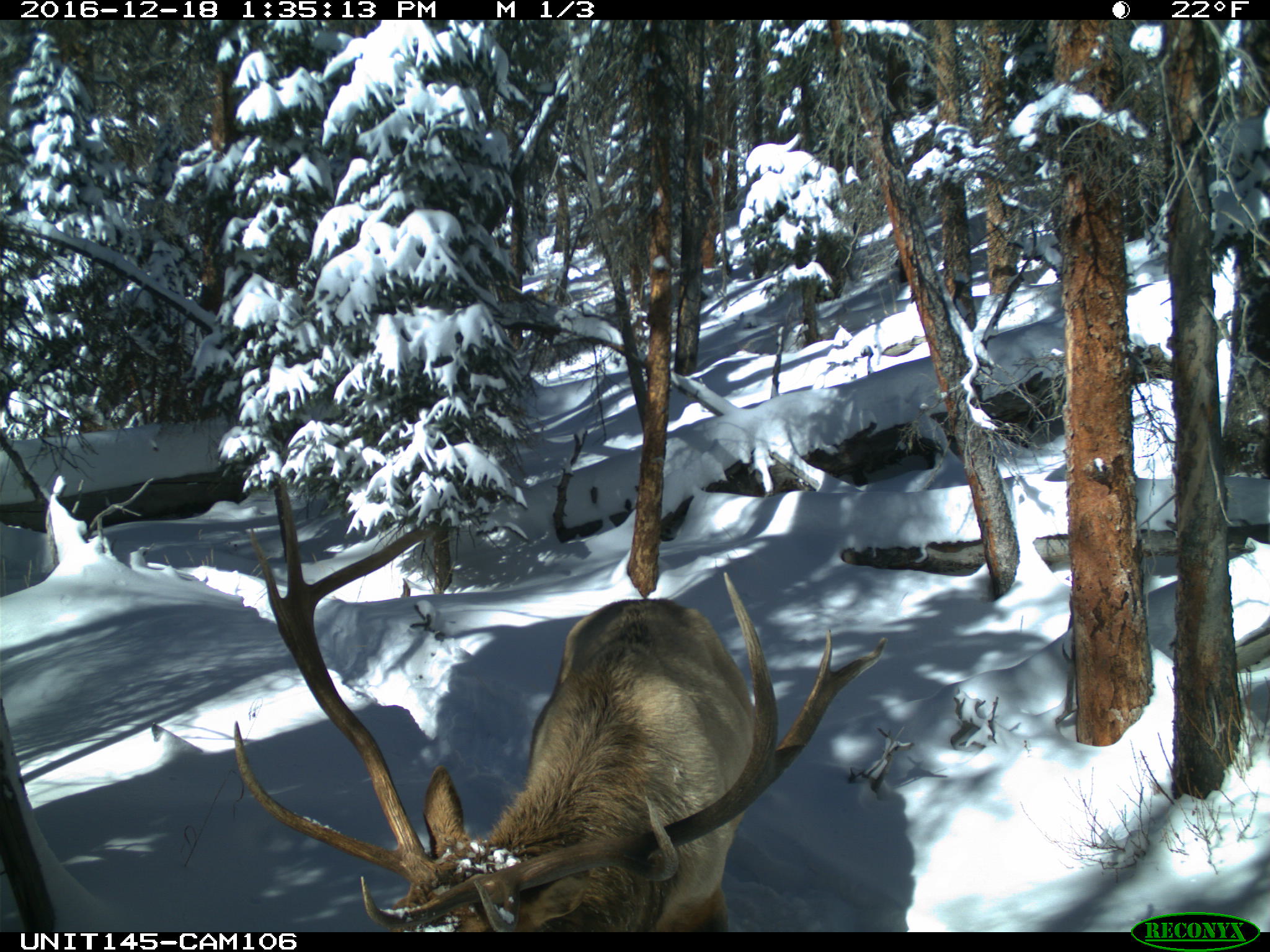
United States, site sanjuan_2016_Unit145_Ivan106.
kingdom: Animalia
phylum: Chordata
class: Mammalia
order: Artiodactyla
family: Cervidae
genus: Cervus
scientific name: Cervus elaphus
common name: red deer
Cervus elaphus (red deer).